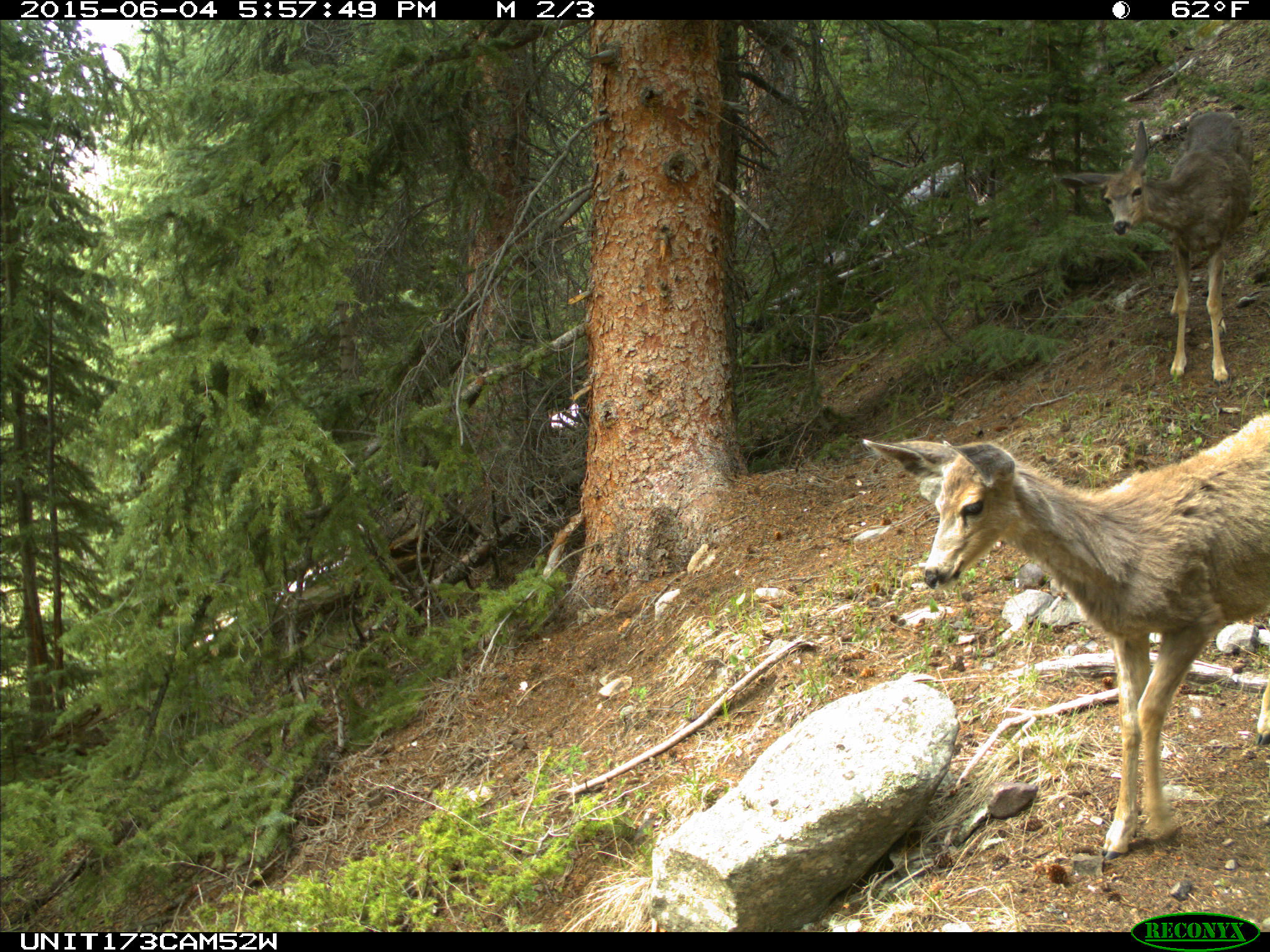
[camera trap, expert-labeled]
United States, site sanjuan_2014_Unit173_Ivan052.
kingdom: Animalia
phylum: Chordata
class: Mammalia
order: Artiodactyla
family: Cervidae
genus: Odocoileus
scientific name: Odocoileus hemionus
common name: mule deer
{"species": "Odocoileus hemionus (mule deer)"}